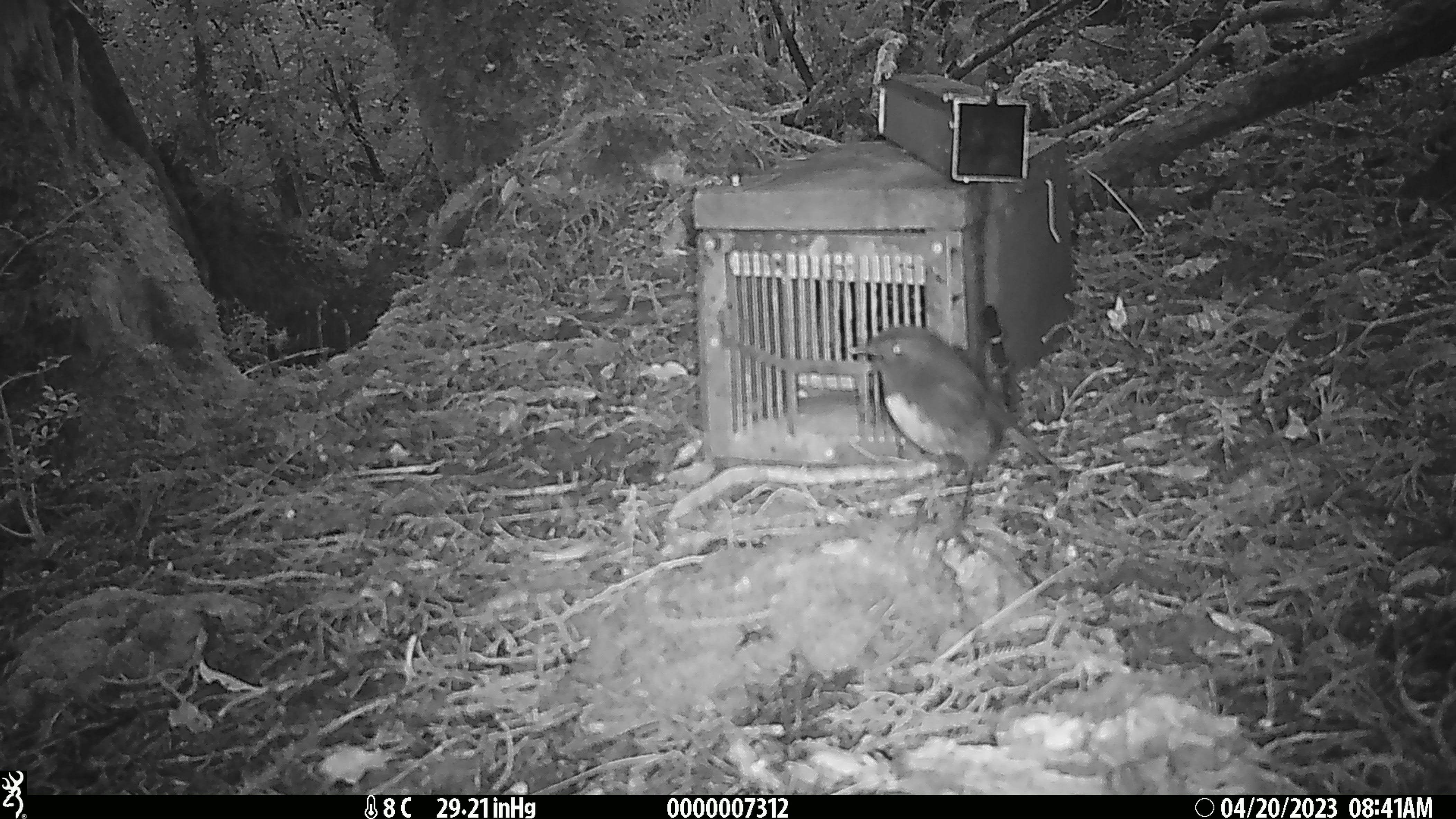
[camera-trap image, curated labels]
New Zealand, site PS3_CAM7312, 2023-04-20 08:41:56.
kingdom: Animalia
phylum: Chordata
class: Aves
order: Passeriformes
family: Petroicidae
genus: Petroica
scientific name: Petroica australis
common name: new zealand robin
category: robin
Robin (new zealand robin) (Petroica australis).